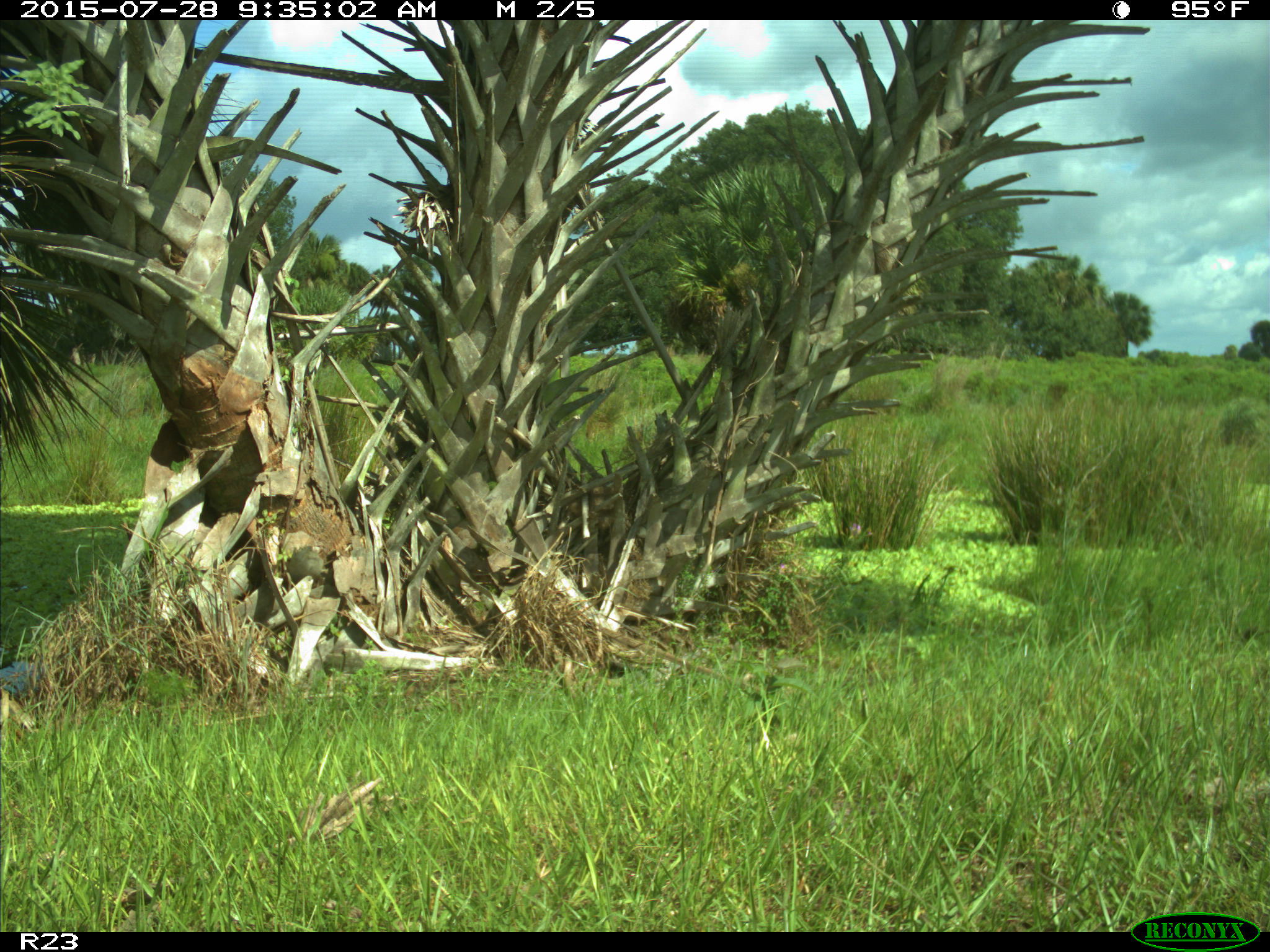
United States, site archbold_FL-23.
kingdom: Animalia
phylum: Chordata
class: Mammalia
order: Artiodactyla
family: Bovidae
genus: Bos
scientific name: Bos taurus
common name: domestic cow